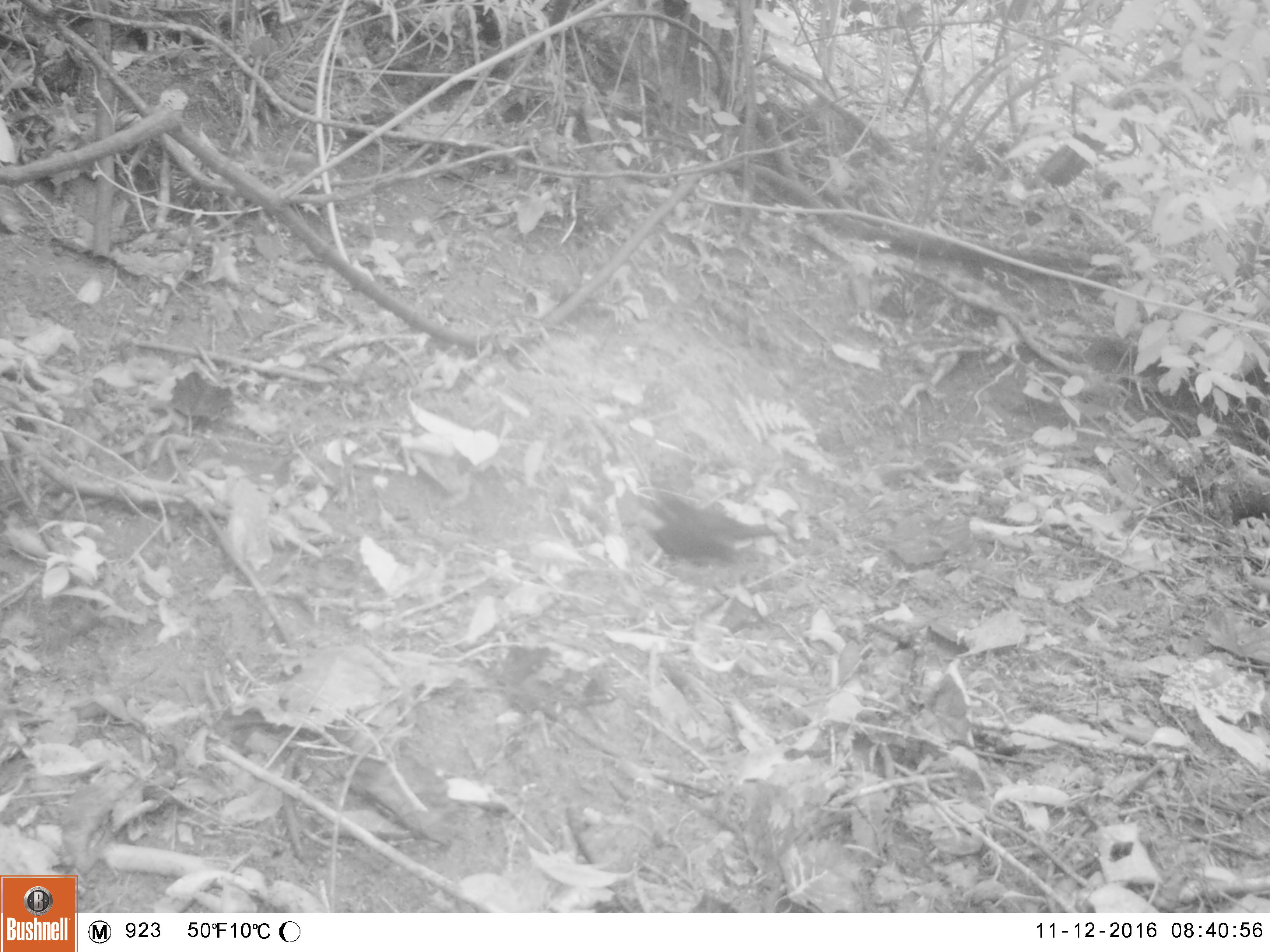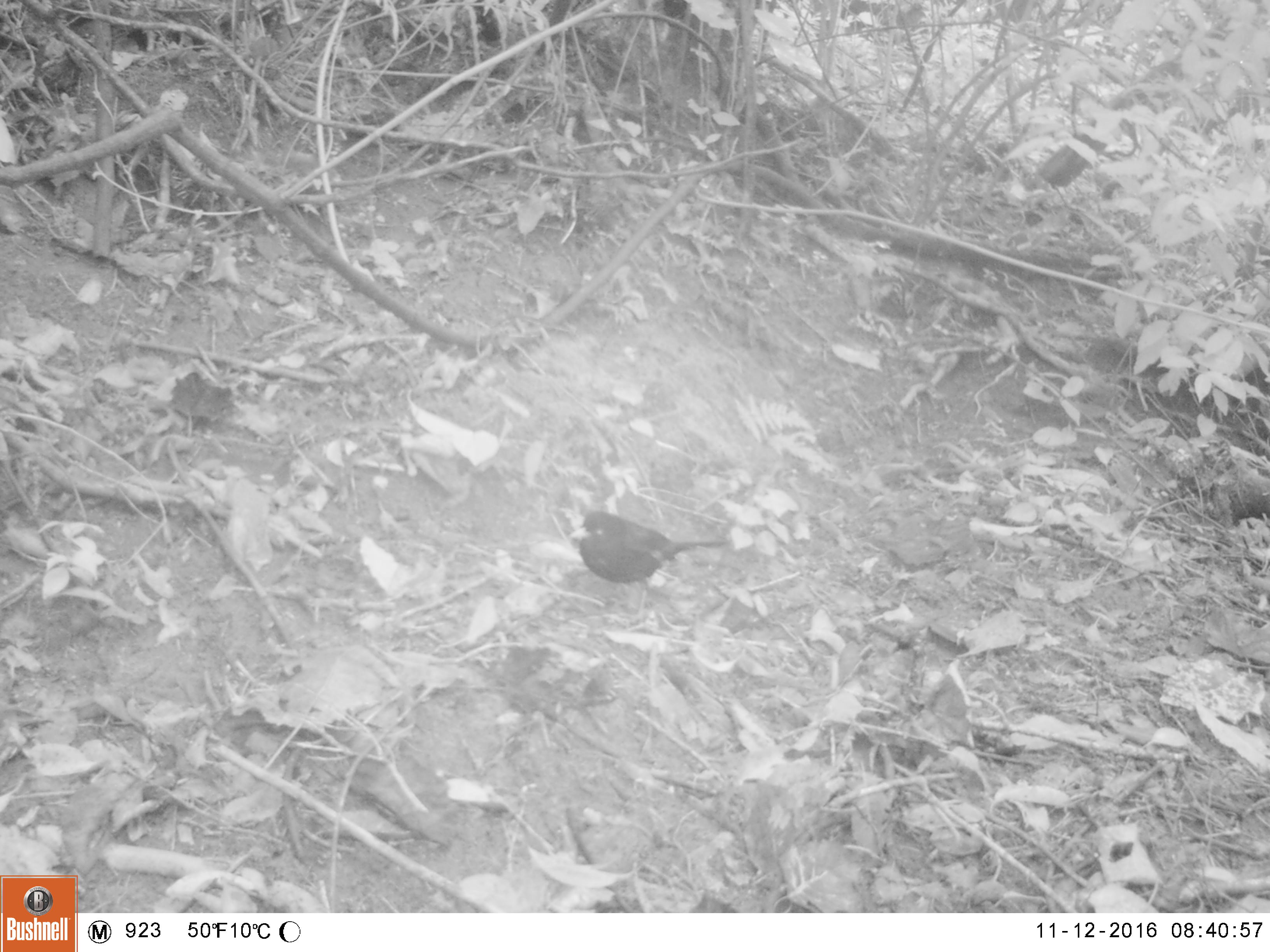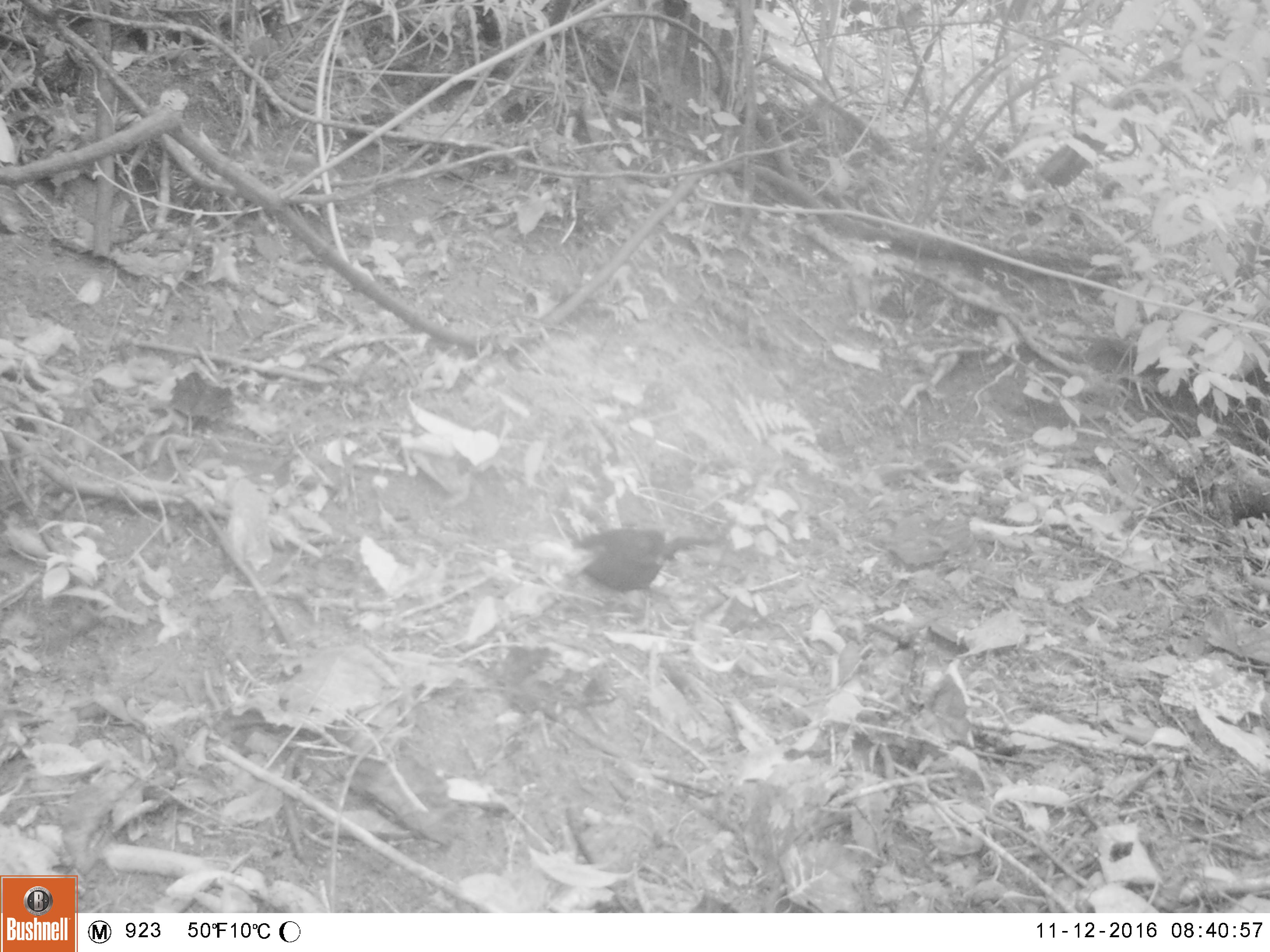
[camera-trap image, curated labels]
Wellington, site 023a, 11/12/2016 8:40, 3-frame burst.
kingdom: Animalia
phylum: Chordata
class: Aves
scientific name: Aves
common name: bird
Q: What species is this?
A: Bird (Aves).